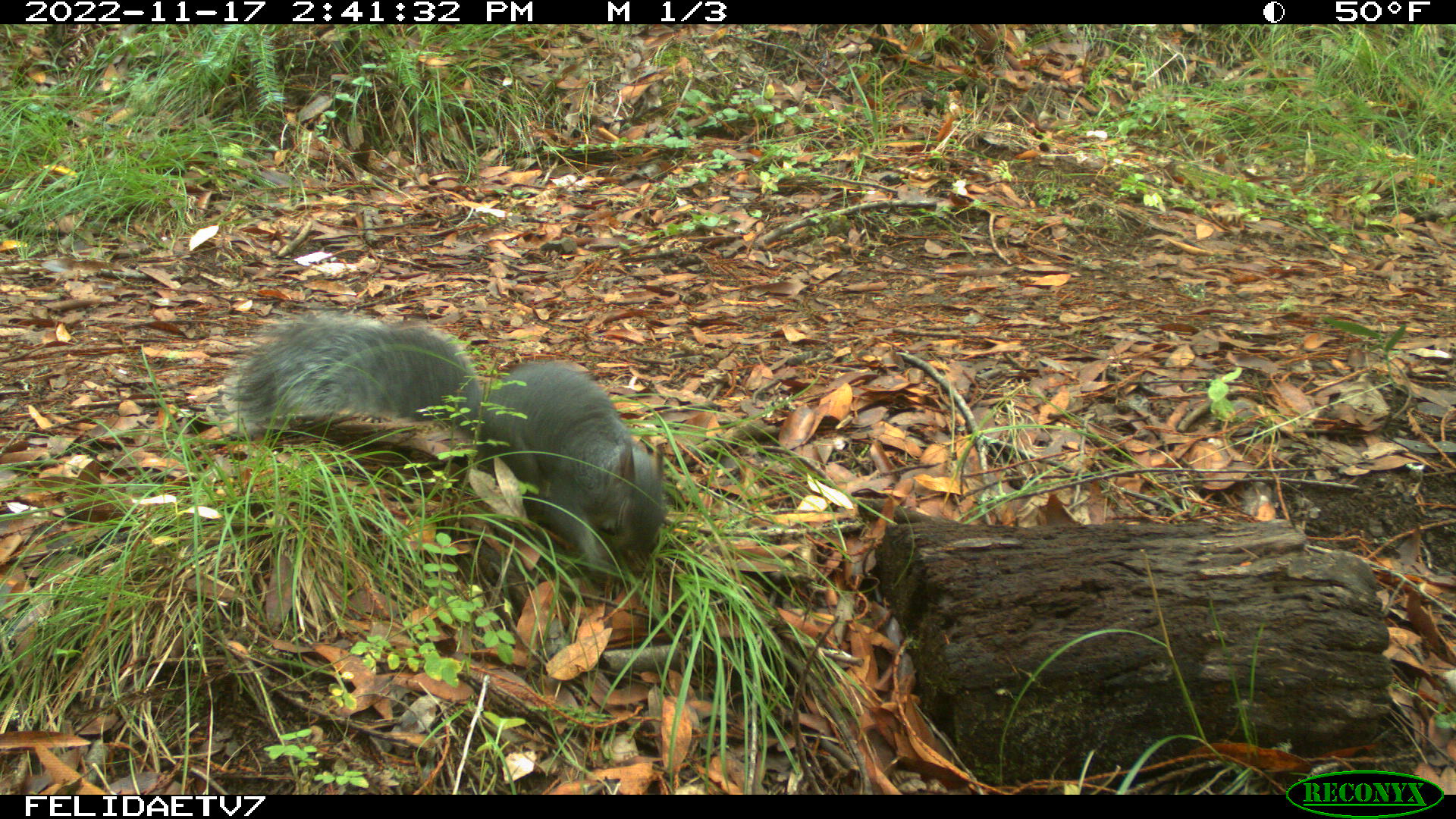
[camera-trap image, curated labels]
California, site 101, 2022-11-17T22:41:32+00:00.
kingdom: Animalia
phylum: Chordata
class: Mammalia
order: Rodentia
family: Sciuridae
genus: Sciurus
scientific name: Sciurus griseus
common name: western gray squirrel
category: western grey squirrel